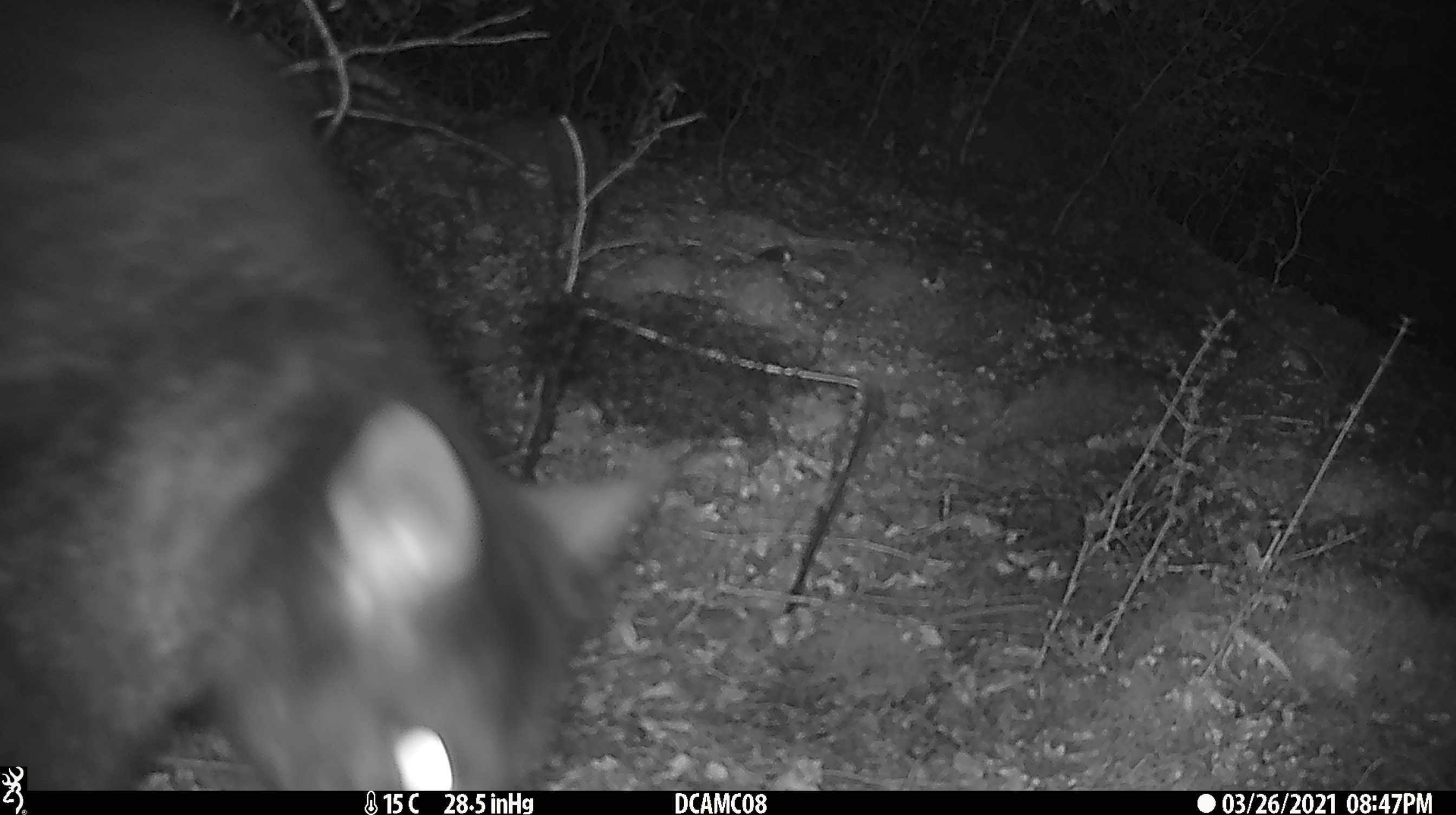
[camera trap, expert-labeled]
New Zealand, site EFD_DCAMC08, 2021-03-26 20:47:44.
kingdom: Animalia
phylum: Chordata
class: Mammalia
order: Diprotodontia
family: Phalangeridae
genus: Trichosurus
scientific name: Trichosurus vulpecula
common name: common brushtail possum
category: possum